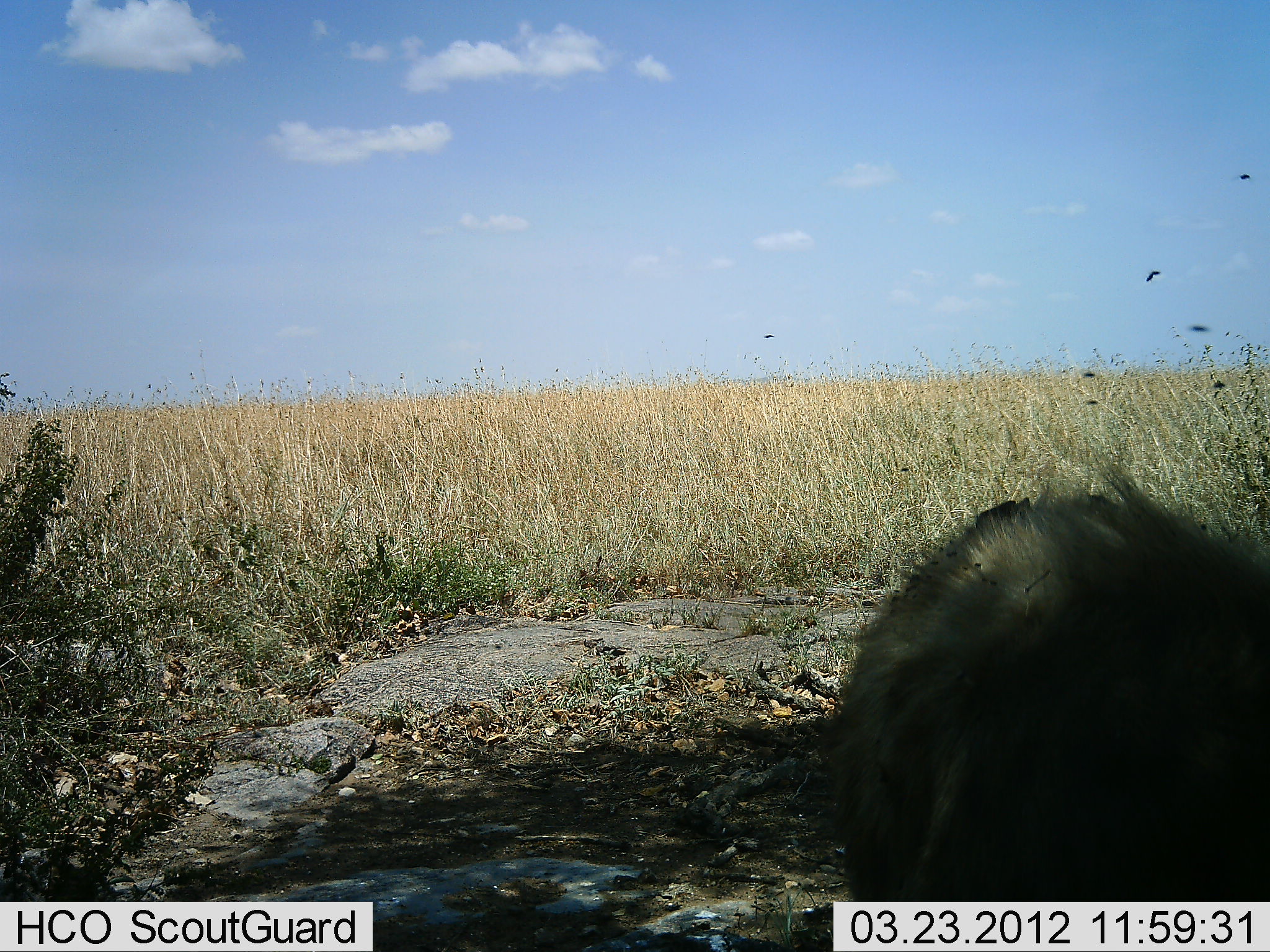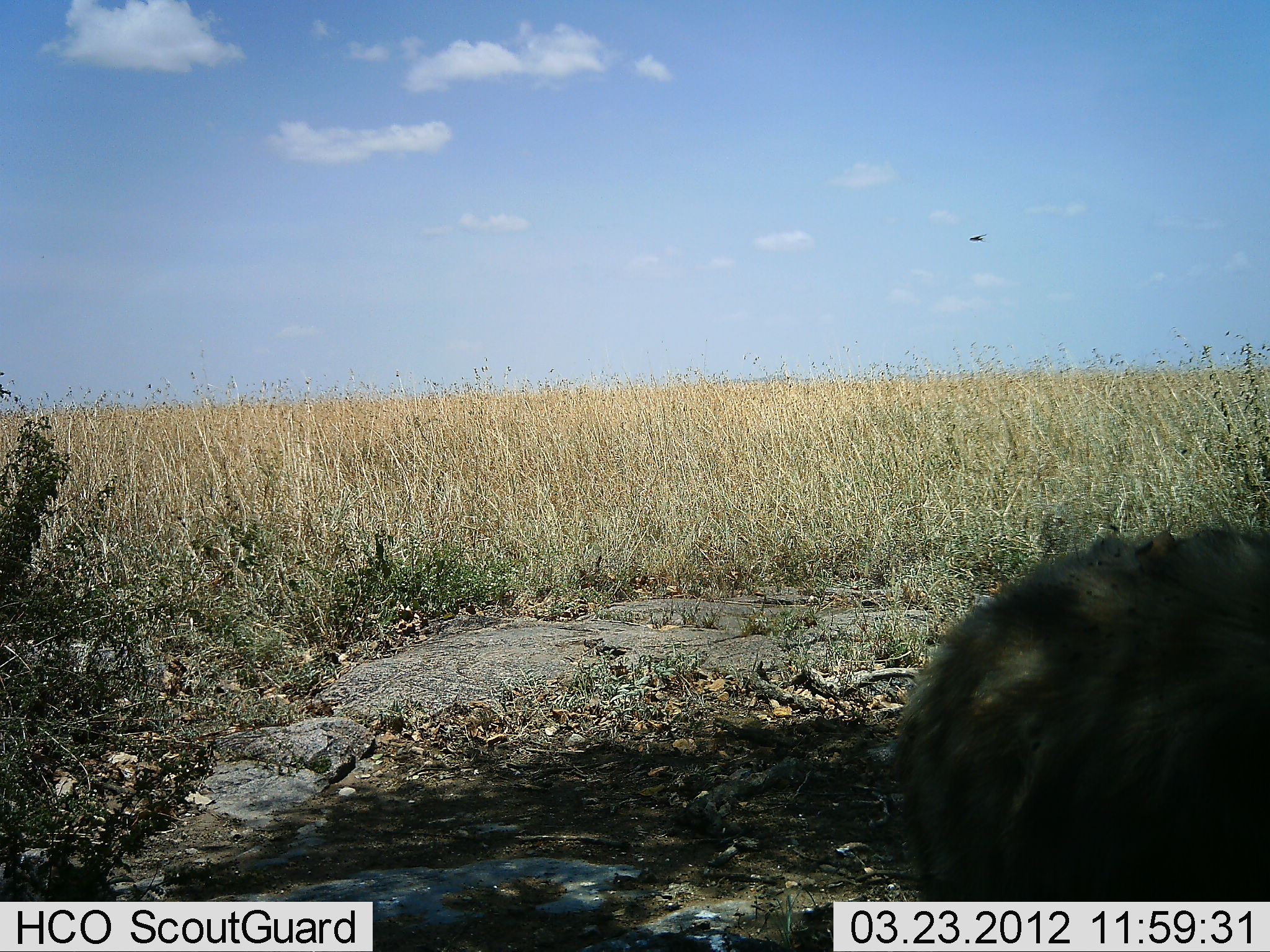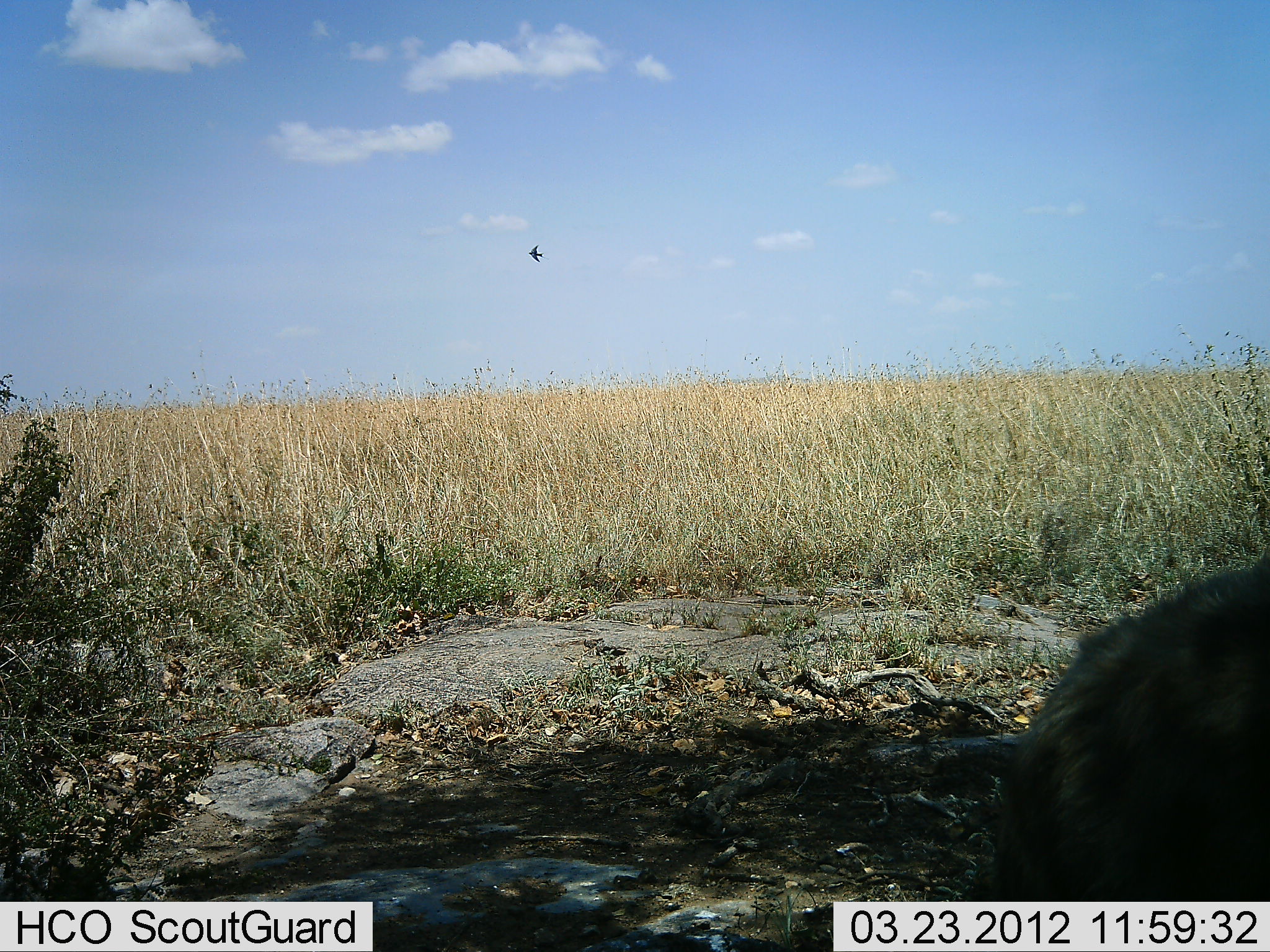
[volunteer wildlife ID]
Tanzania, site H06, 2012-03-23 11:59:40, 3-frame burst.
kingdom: Animalia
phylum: Chordata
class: Mammalia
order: Carnivora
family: Hyaenidae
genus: Crocuta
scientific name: Crocuta crocuta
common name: spotted hyena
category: hyenaspotted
Hyenaspotted (spotted hyena) (Crocuta crocuta), count 1. Behavior (volunteer vote fractions): standing 25%, resting 0%, moving 88%, interacting 0%. Young present (vote fraction): 0%. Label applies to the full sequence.